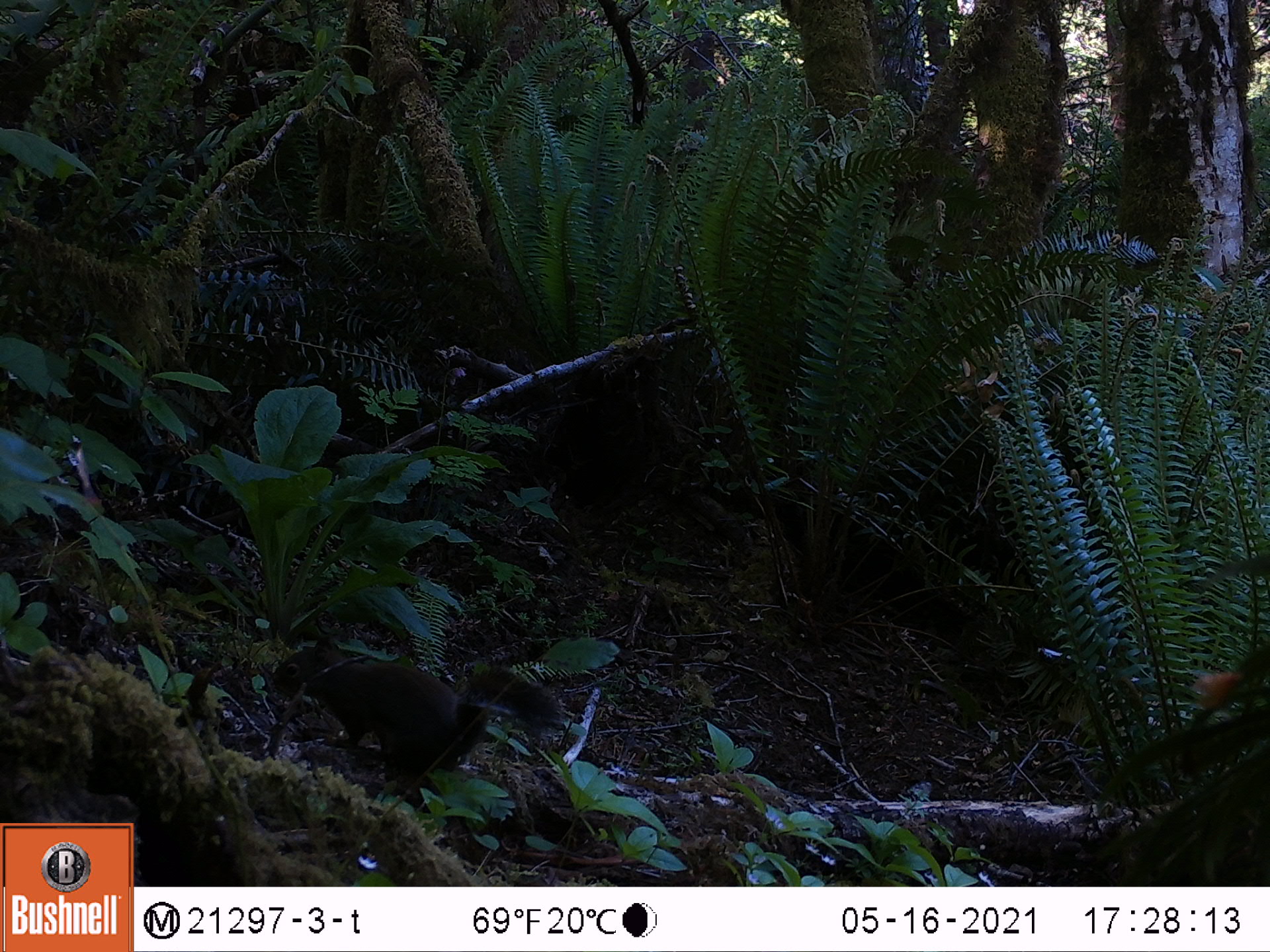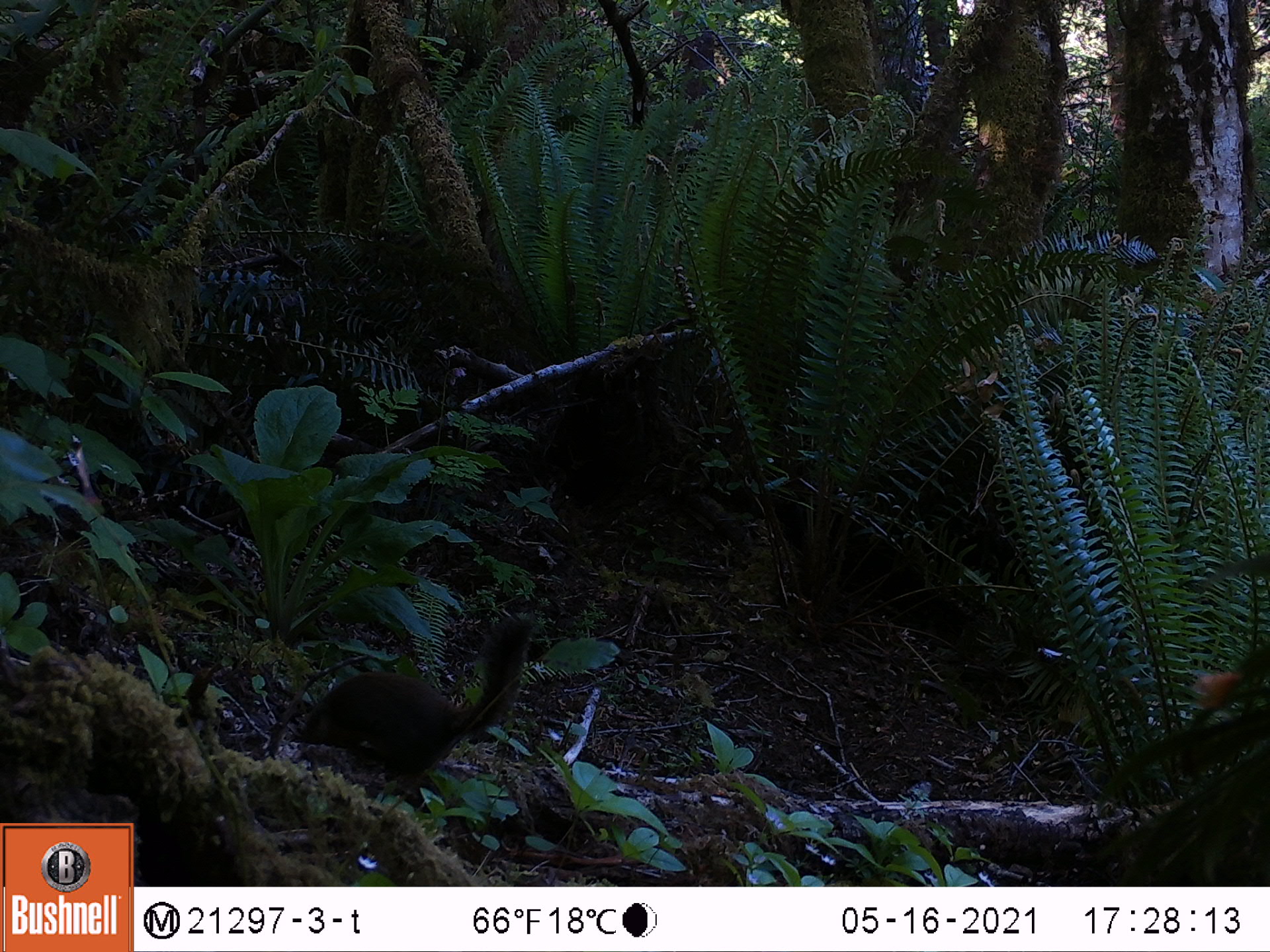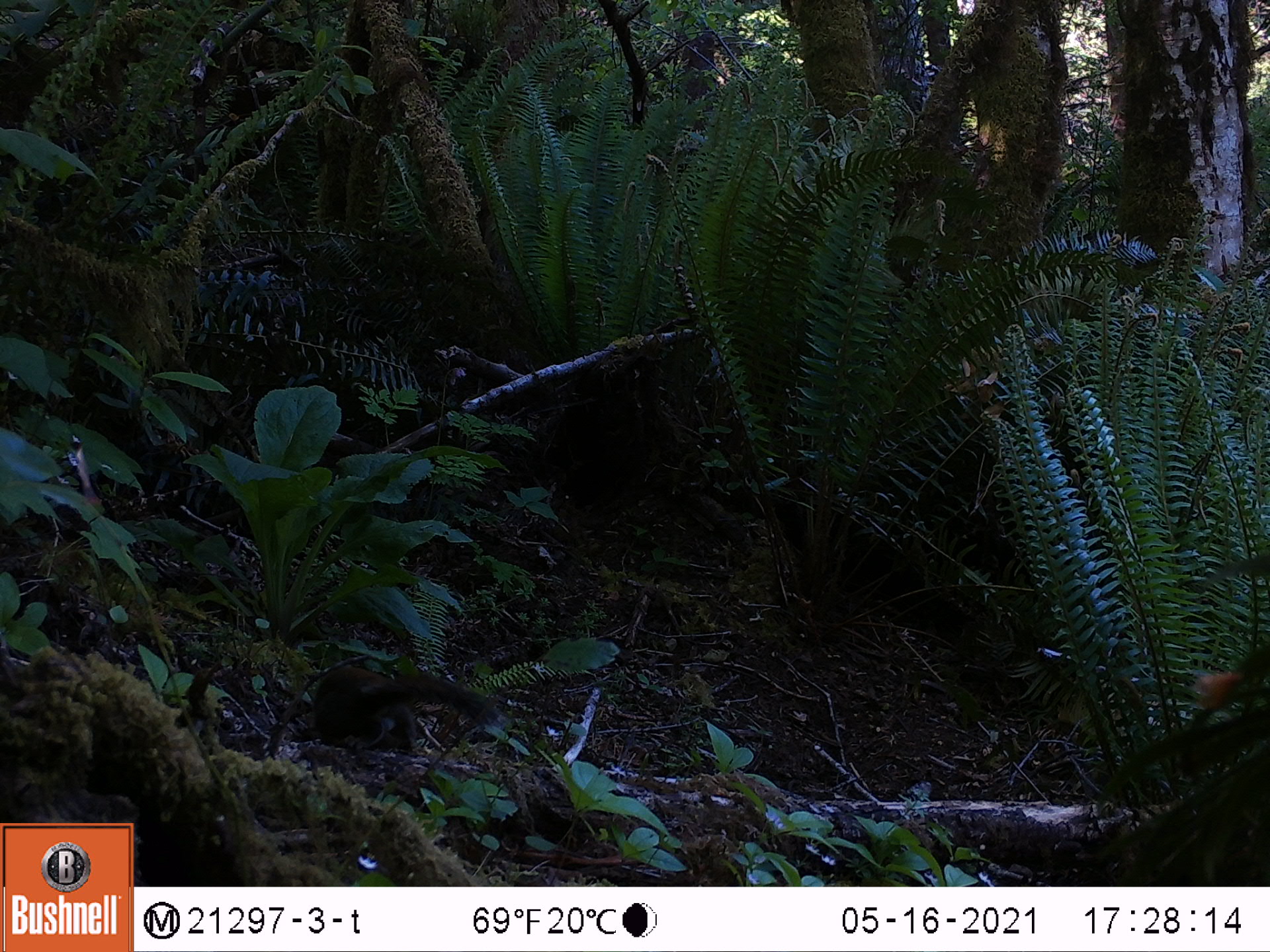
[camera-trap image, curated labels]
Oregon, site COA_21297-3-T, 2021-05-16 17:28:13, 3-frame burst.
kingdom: Animalia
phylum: Chordata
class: Mammalia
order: Rodentia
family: Sciuridae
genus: Tamiasciurus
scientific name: Tamiasciurus douglasii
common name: douglas squirrel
Douglas squirrel (Tamiasciurus douglasii).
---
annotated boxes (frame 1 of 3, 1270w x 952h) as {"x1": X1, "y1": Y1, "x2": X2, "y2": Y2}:
douglas squirrel: {"x1": 262, "y1": 626, "x2": 579, "y2": 801}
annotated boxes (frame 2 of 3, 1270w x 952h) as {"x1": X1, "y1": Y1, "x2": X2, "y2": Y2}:
douglas squirrel: {"x1": 284, "y1": 611, "x2": 544, "y2": 801}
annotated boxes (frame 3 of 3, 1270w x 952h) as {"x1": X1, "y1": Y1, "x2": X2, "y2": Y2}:
douglas squirrel: {"x1": 304, "y1": 654, "x2": 502, "y2": 766}